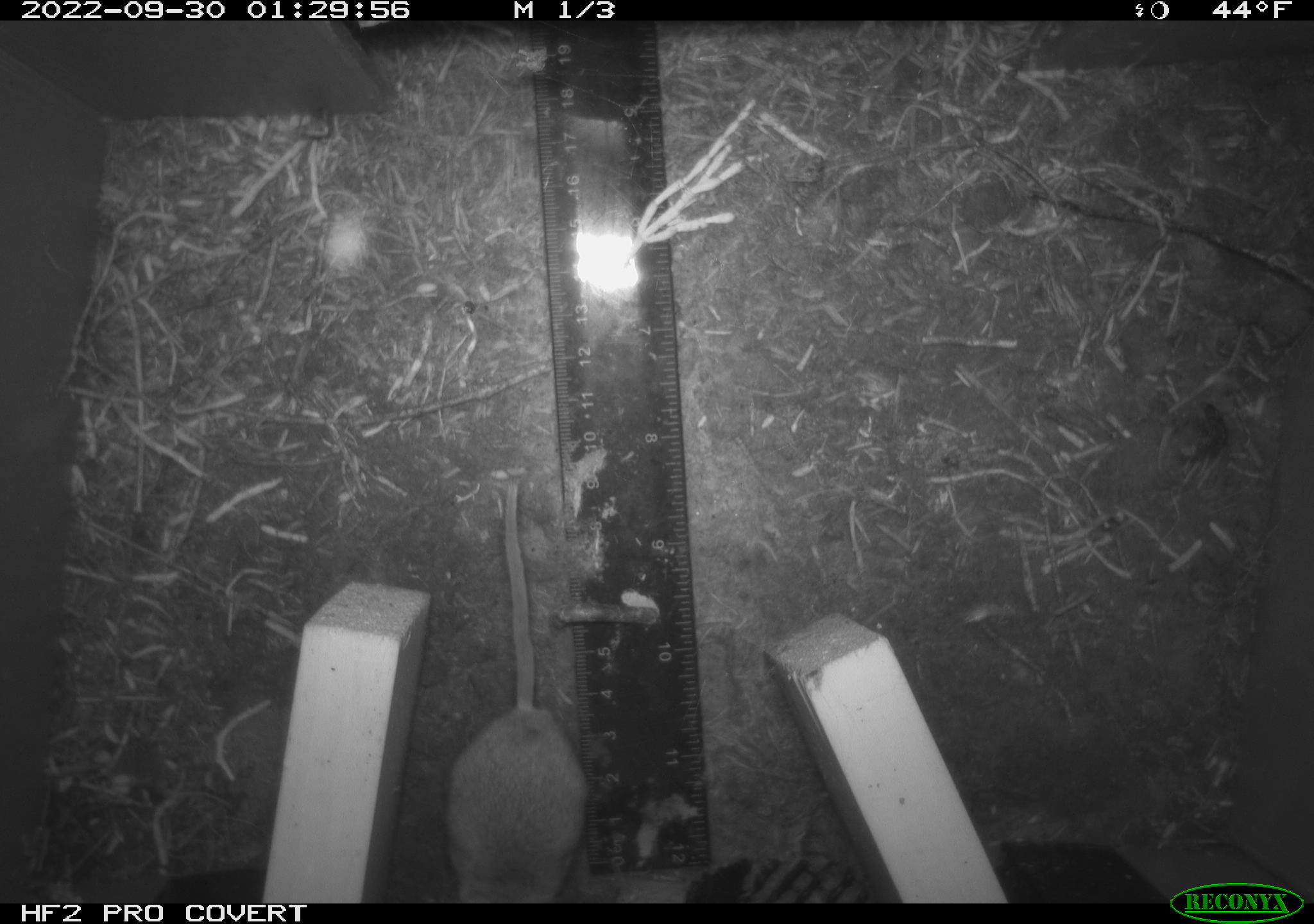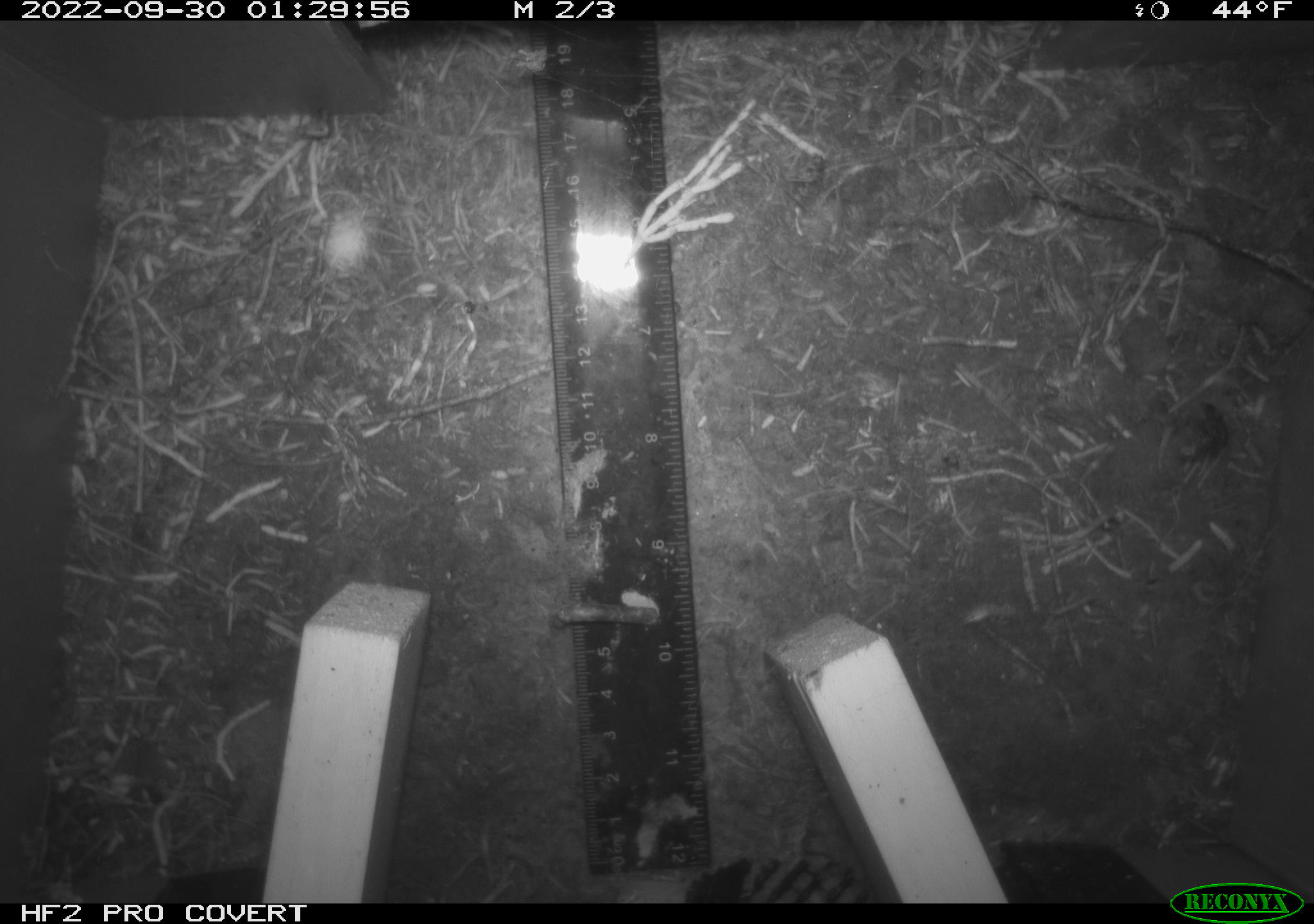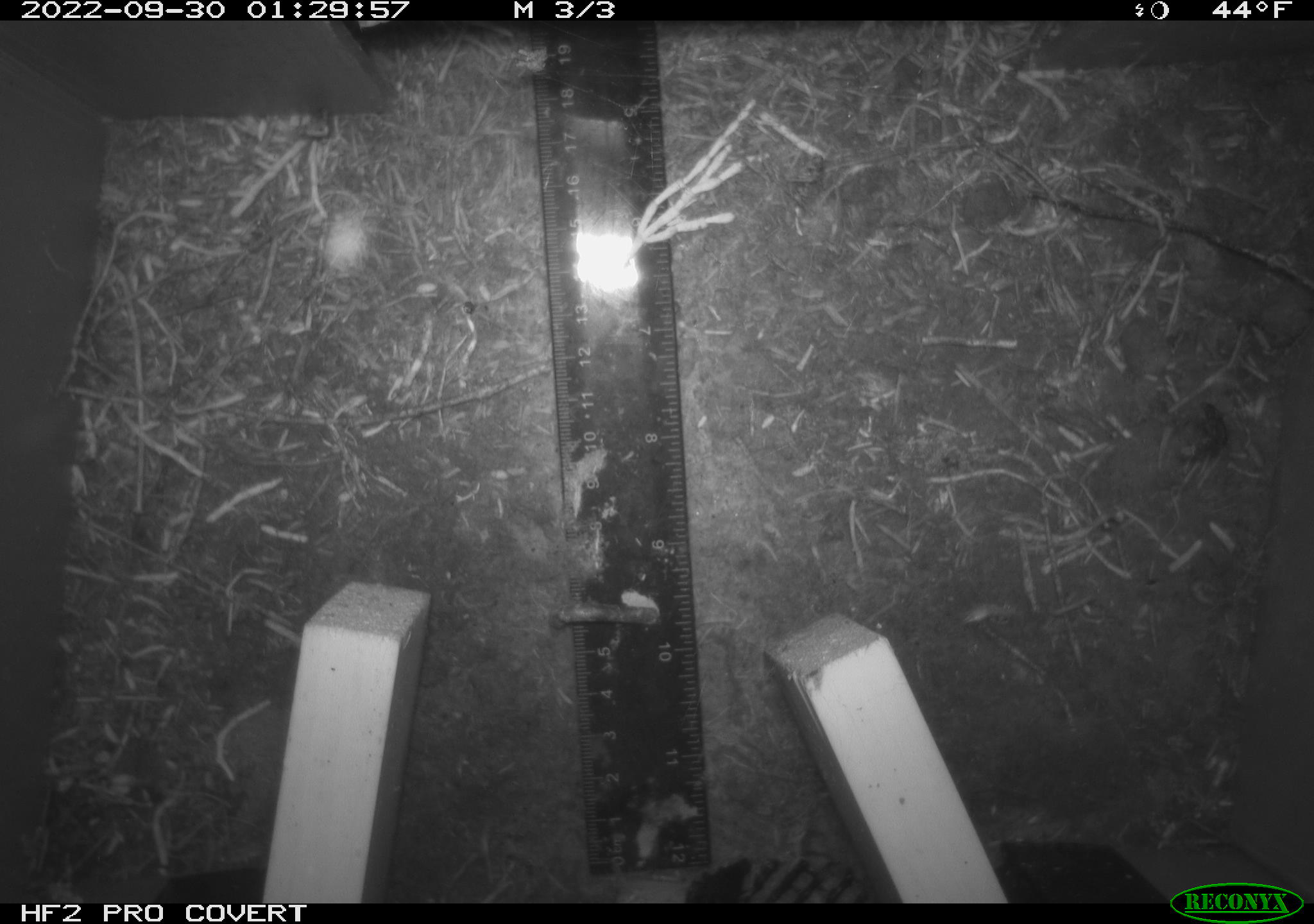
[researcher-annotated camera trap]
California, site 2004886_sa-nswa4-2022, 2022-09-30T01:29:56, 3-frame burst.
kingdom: Animalia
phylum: Chordata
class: Mammalia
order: Rodentia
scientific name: Rodentia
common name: rodent